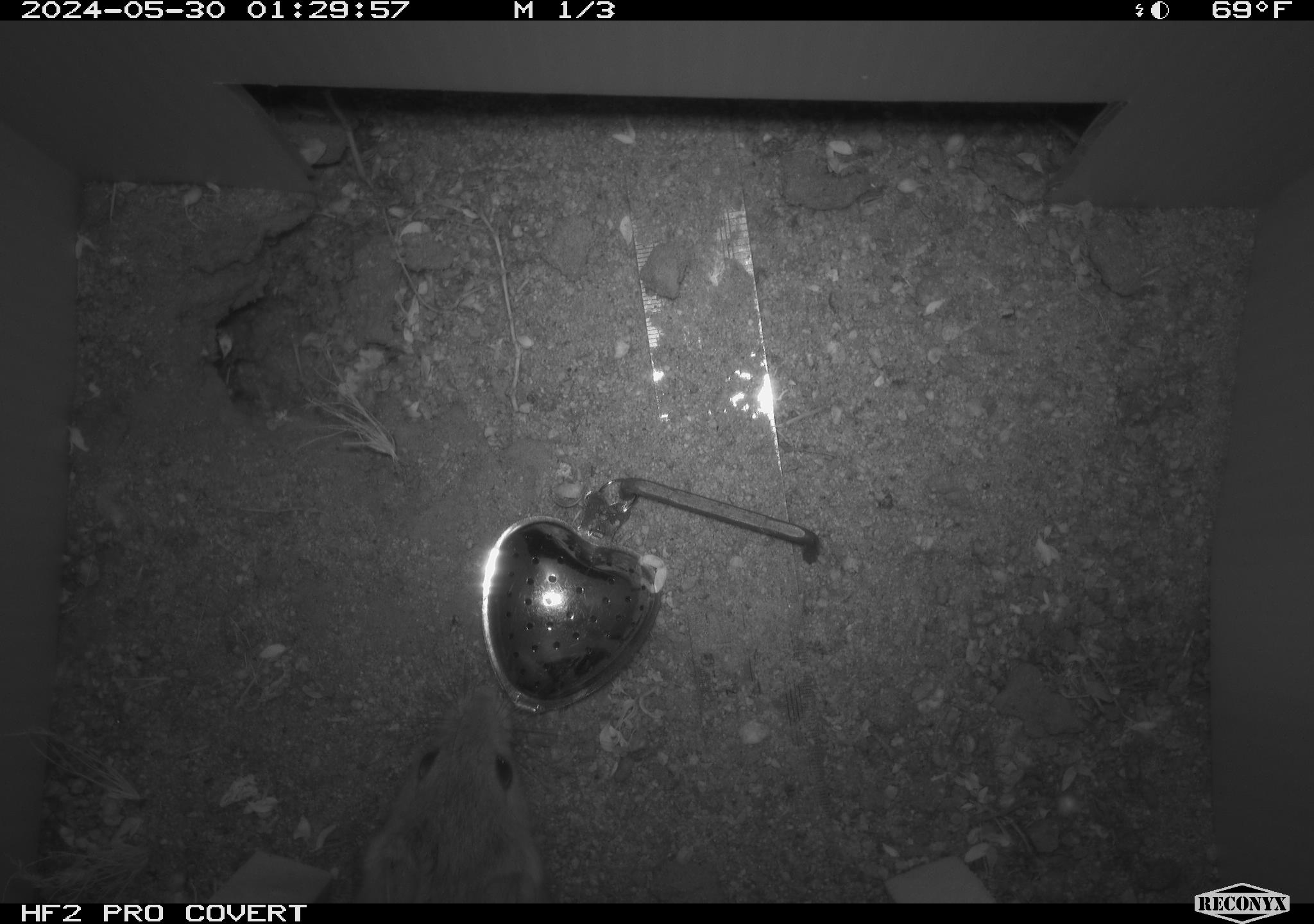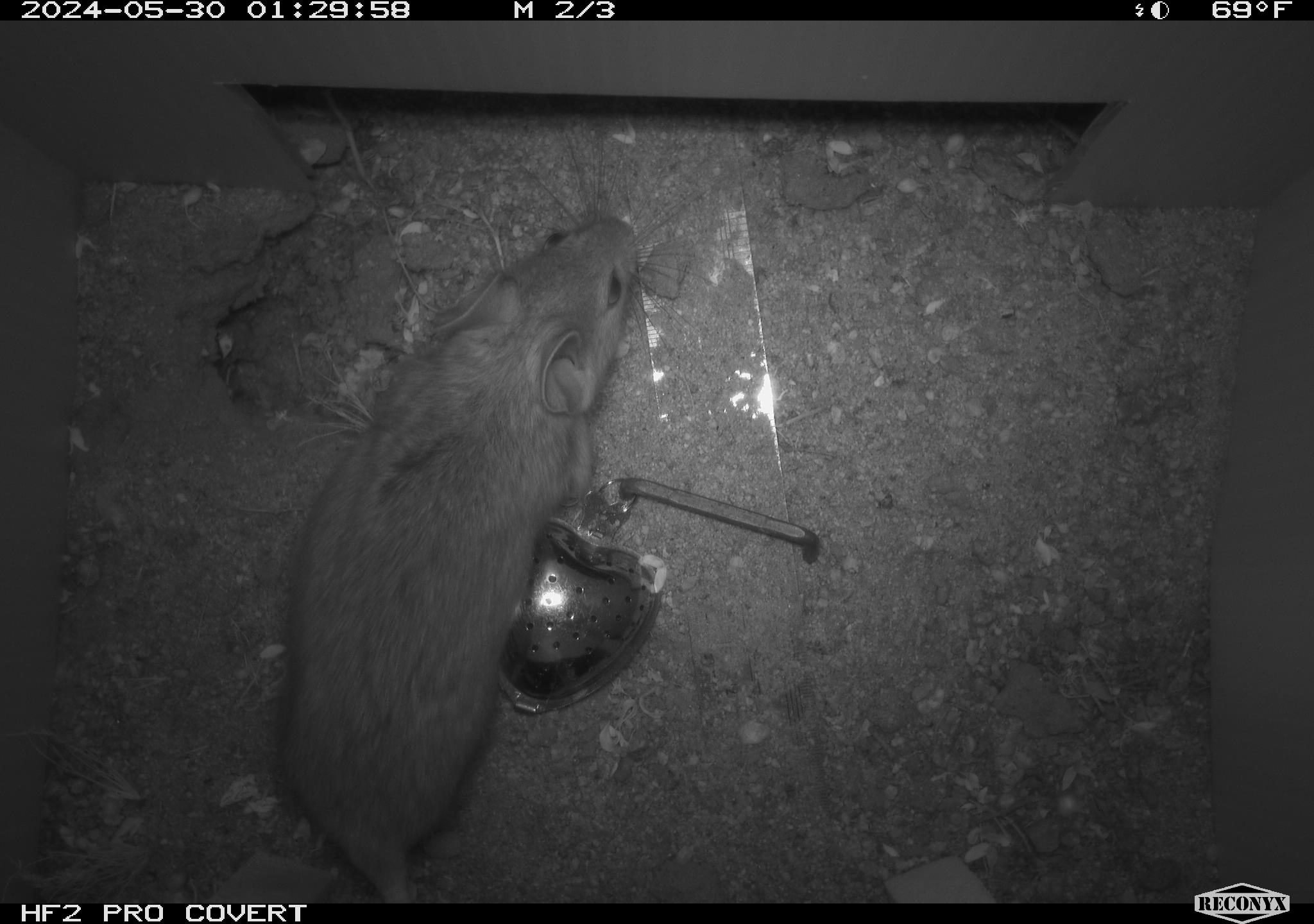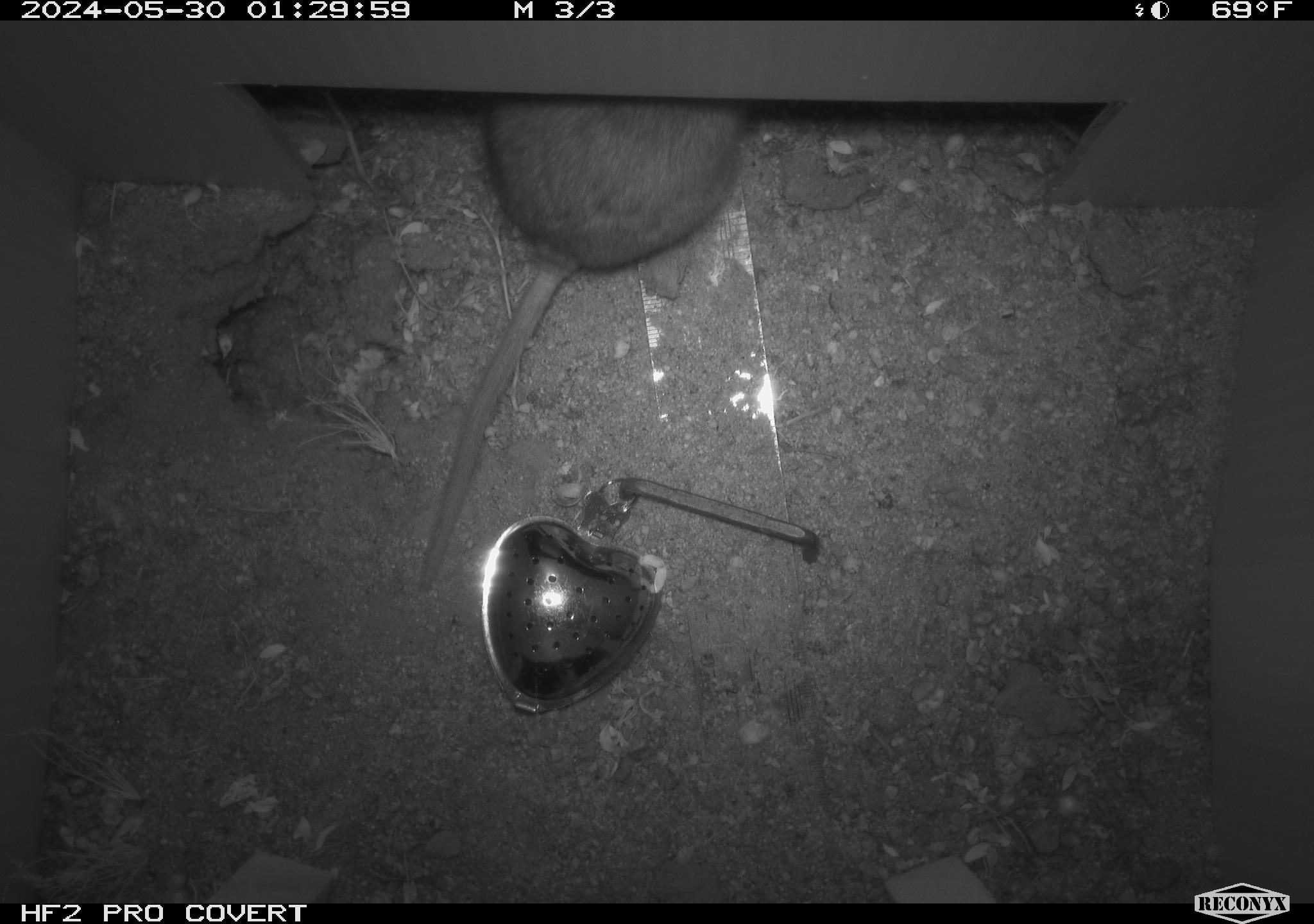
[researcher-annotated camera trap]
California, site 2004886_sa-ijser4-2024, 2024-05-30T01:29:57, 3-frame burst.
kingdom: Animalia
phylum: Chordata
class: Mammalia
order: Rodentia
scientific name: Rodentia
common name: woodrat or rat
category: woodrat or rat species